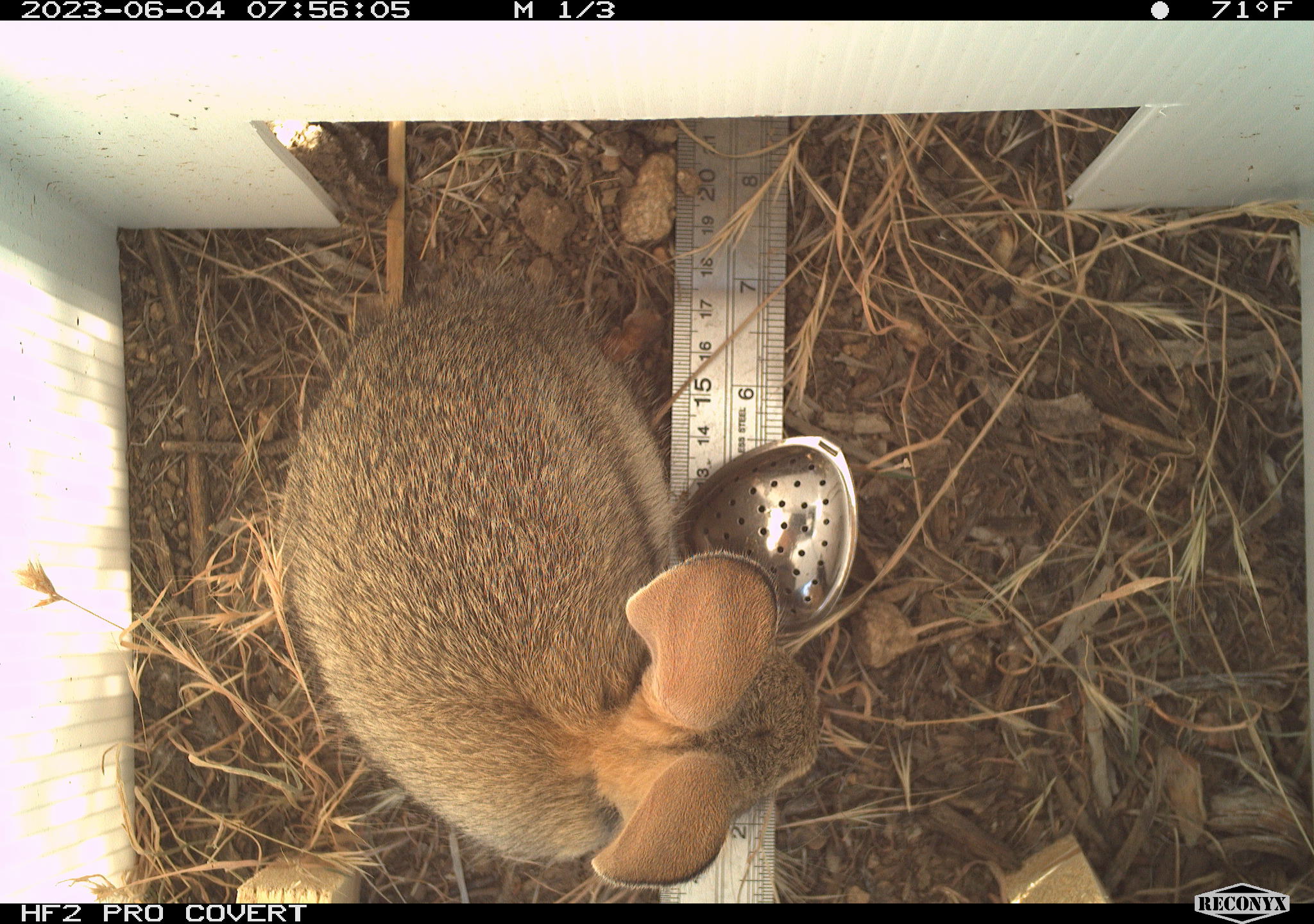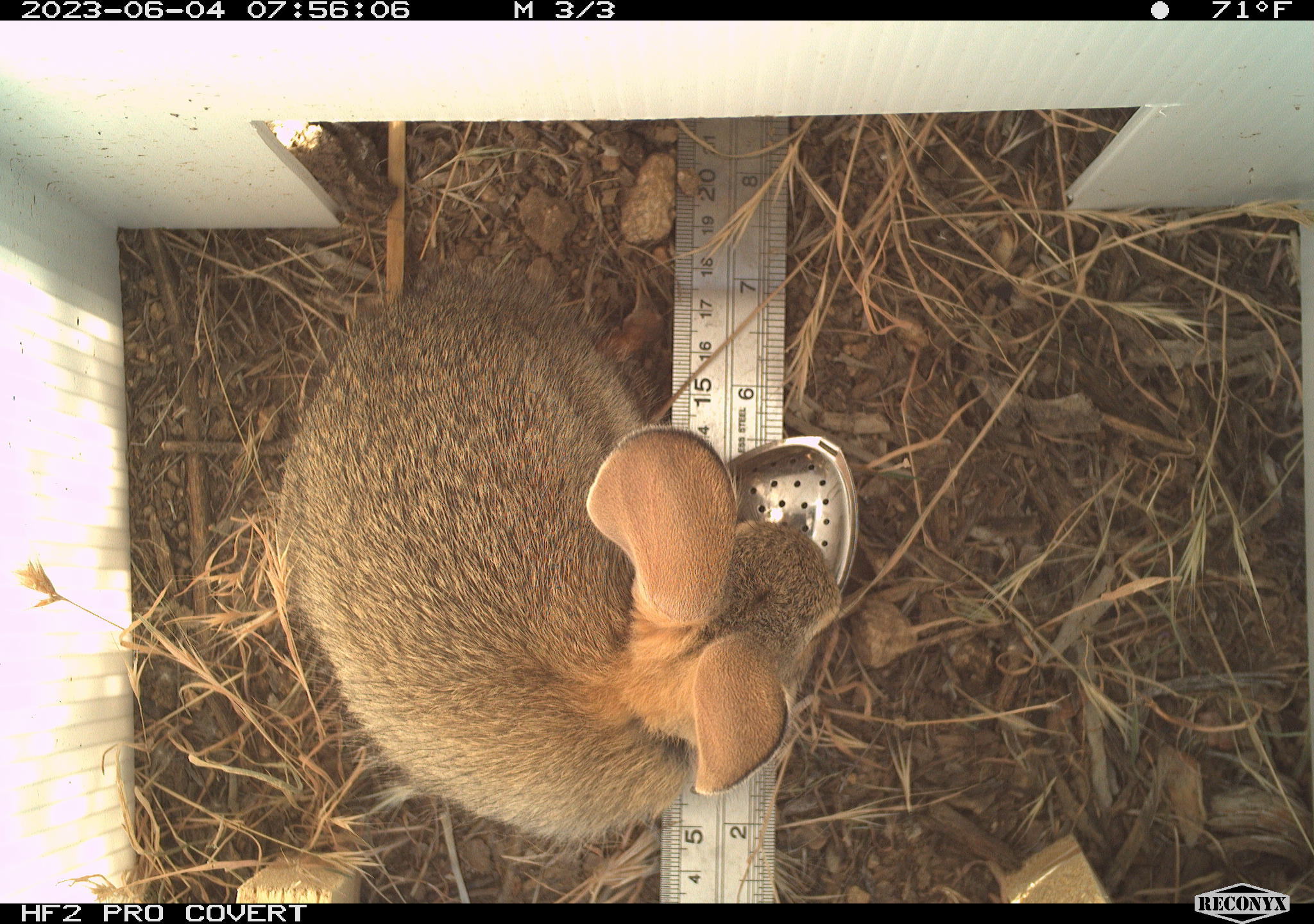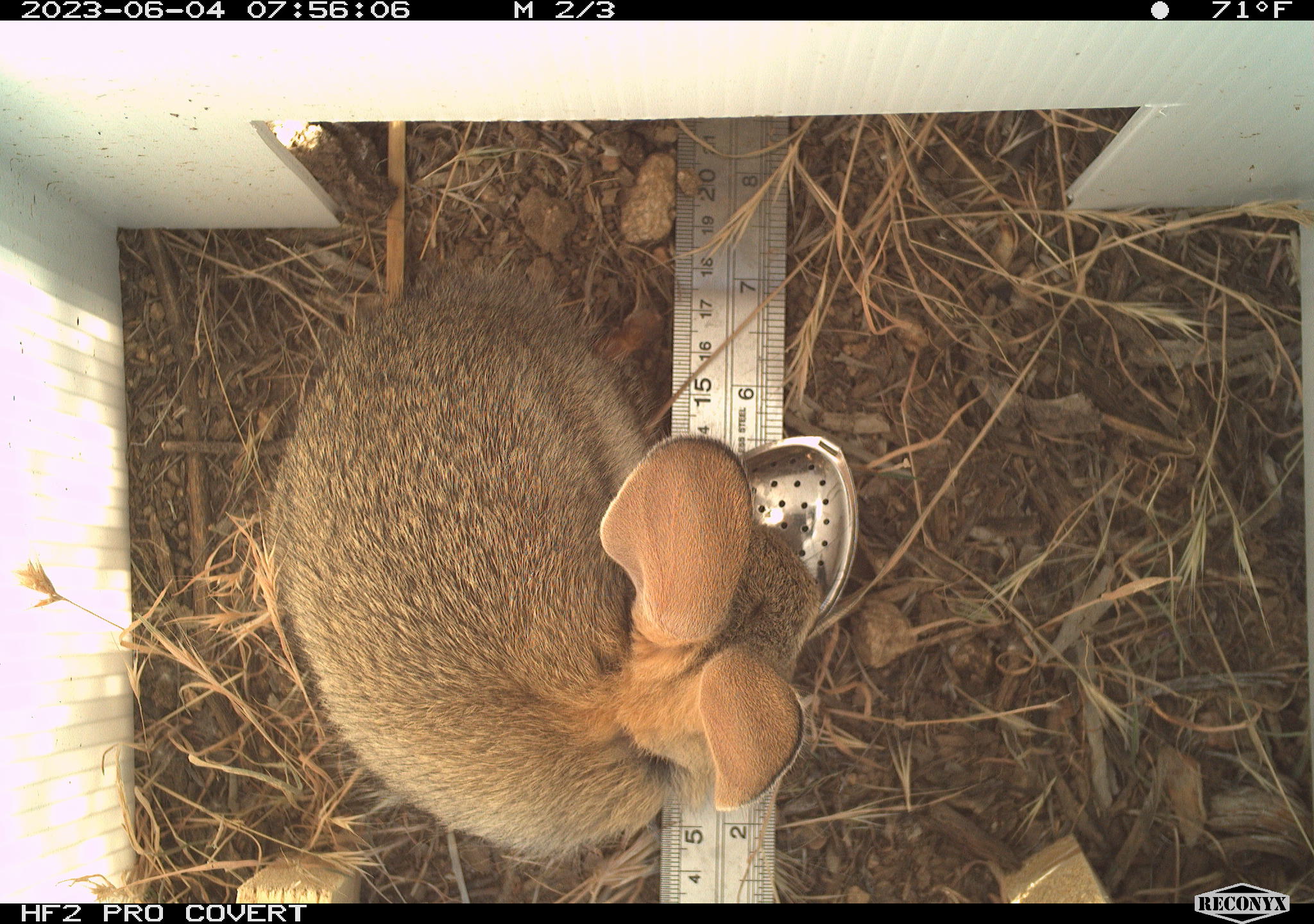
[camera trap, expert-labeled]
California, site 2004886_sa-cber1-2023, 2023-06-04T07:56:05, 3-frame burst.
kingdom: Animalia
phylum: Chordata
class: Mammalia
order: Lagomorpha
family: Leporidae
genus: Sylvilagus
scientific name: Sylvilagus audubonii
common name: desert cottontail